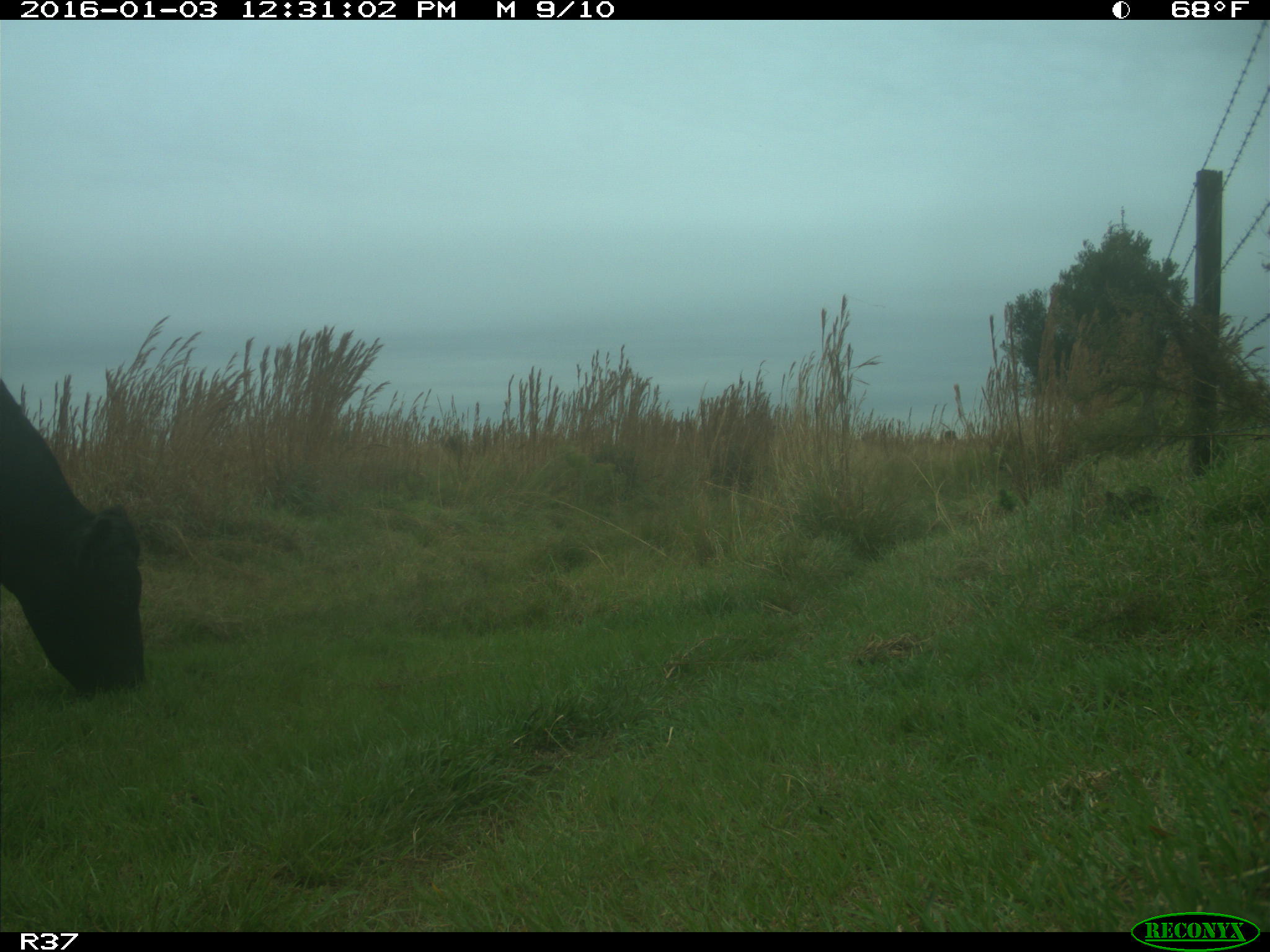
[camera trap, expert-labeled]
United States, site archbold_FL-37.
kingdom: Animalia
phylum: Chordata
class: Mammalia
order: Artiodactyla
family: Bovidae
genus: Bos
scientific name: Bos taurus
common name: domestic cow